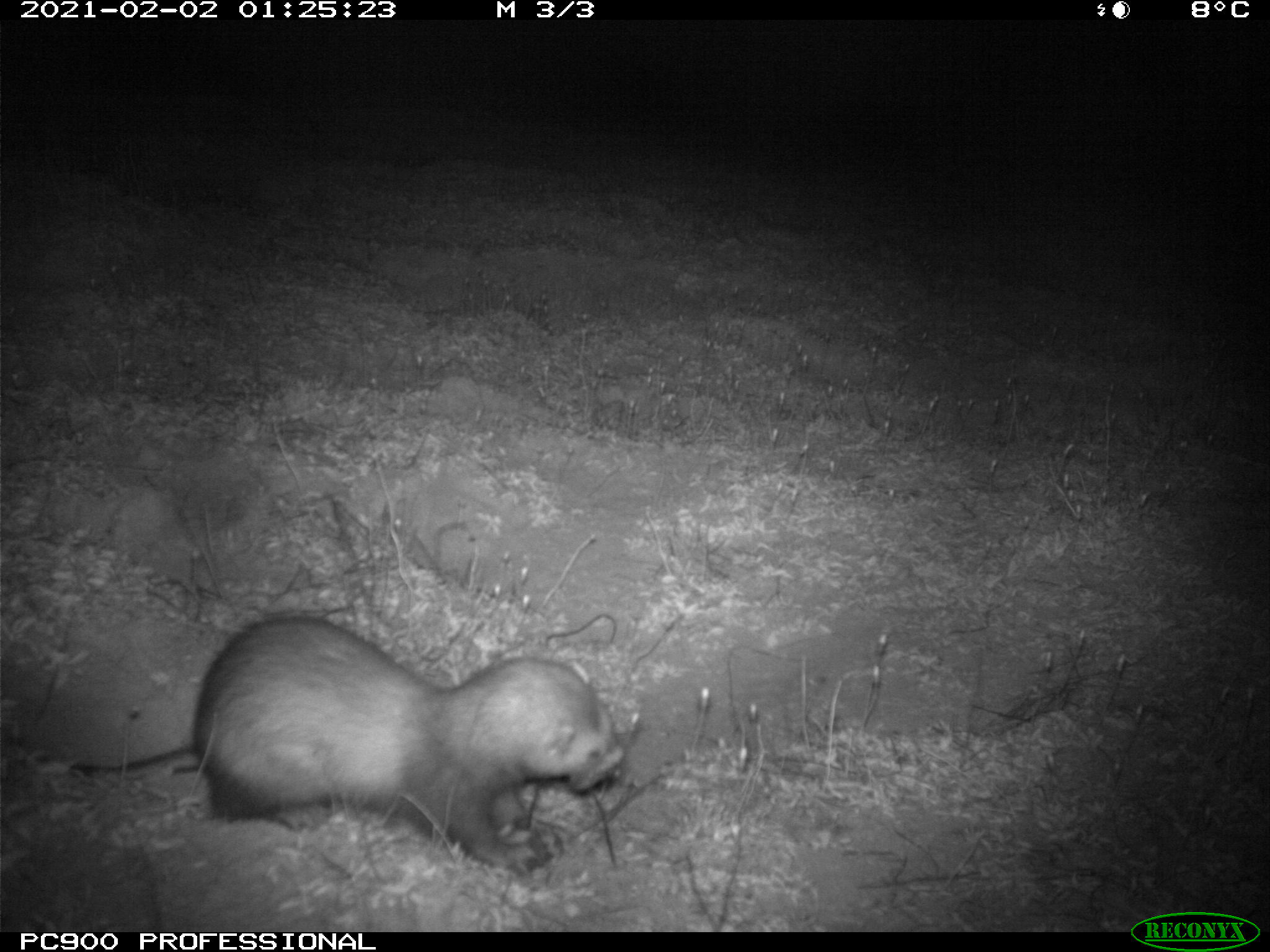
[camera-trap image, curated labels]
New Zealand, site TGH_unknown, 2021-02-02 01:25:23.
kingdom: Animalia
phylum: Chordata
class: Mammalia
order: Carnivora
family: Mustelidae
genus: Mustela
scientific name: Mustela furo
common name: ferret